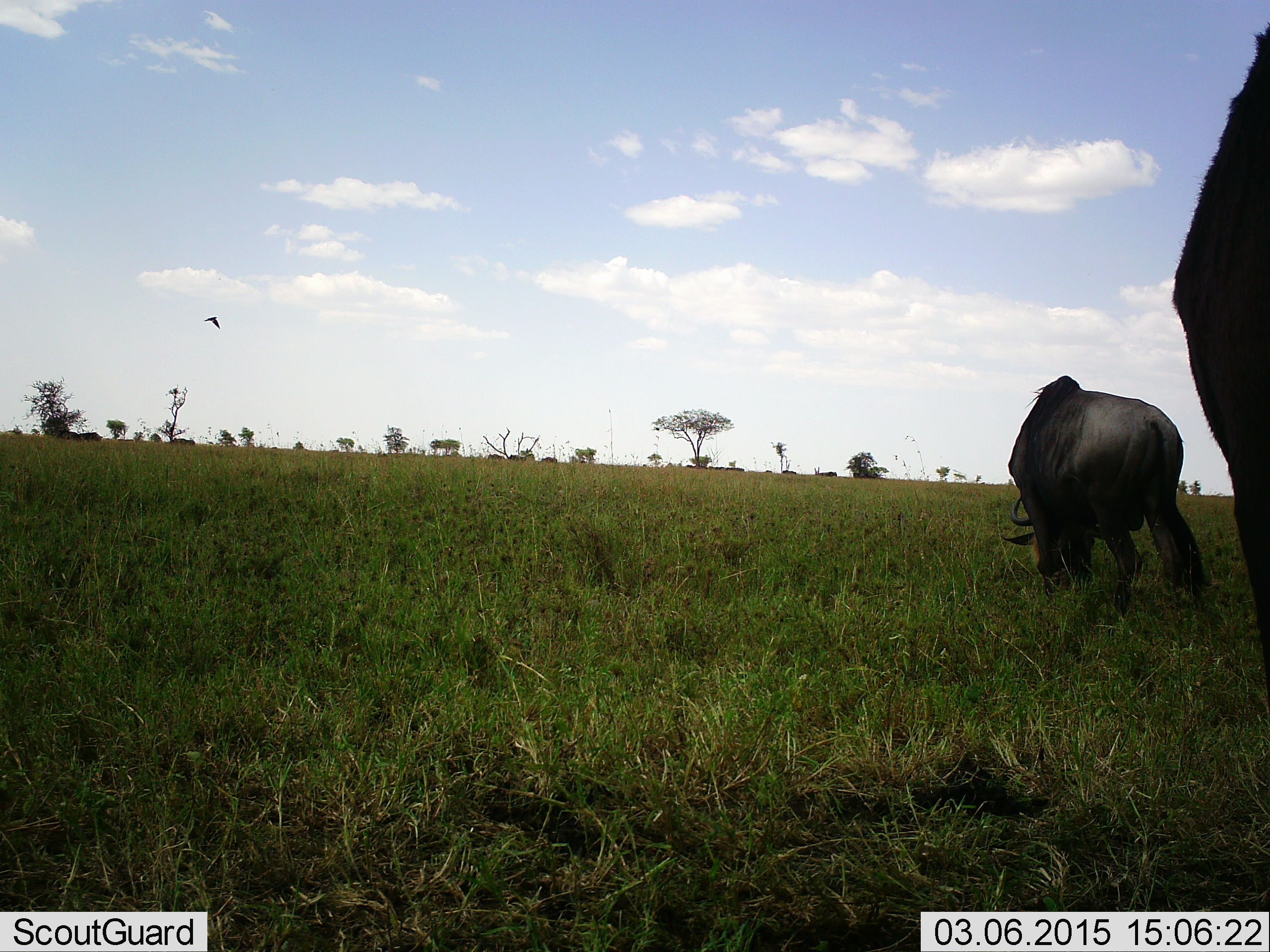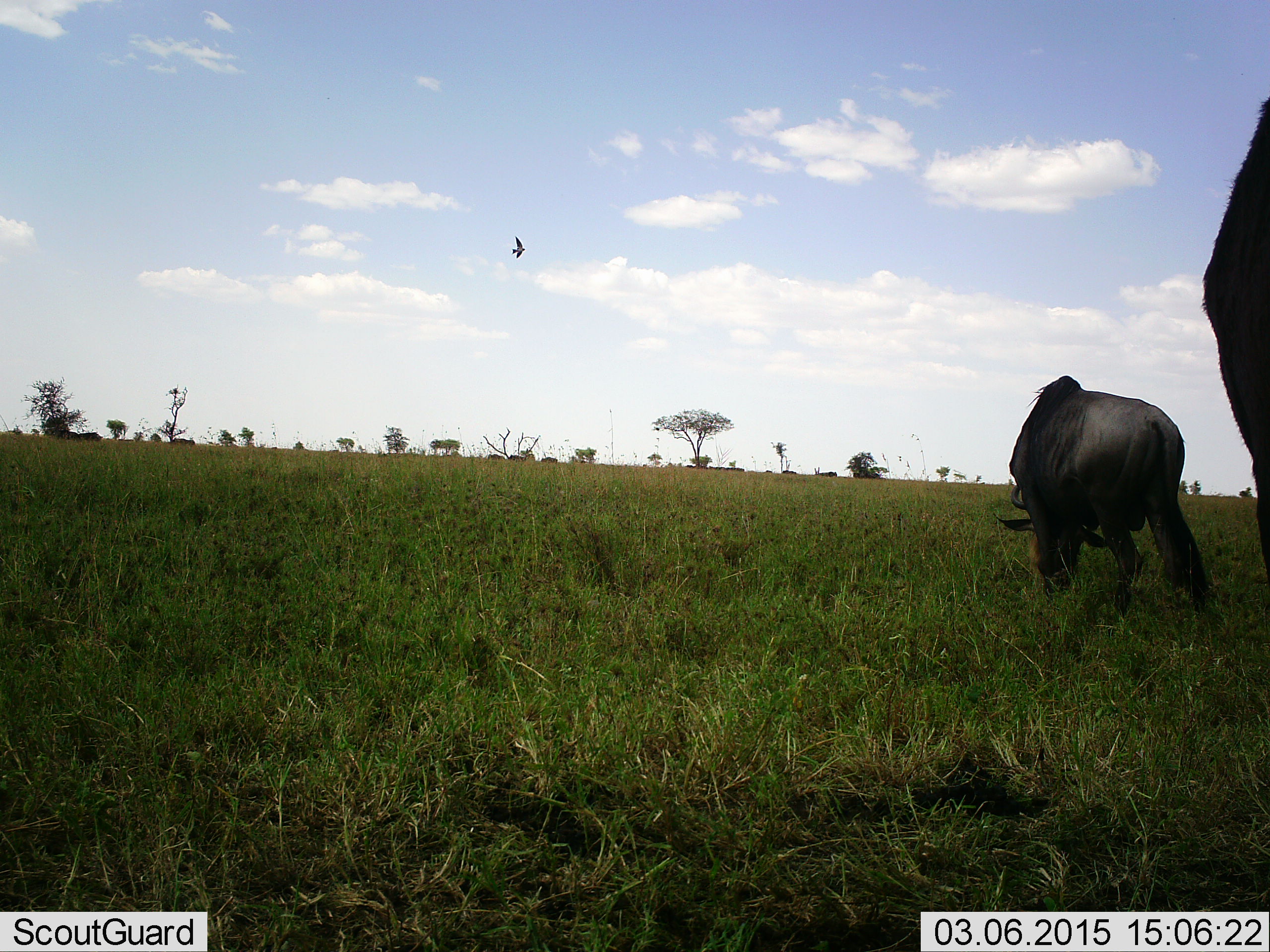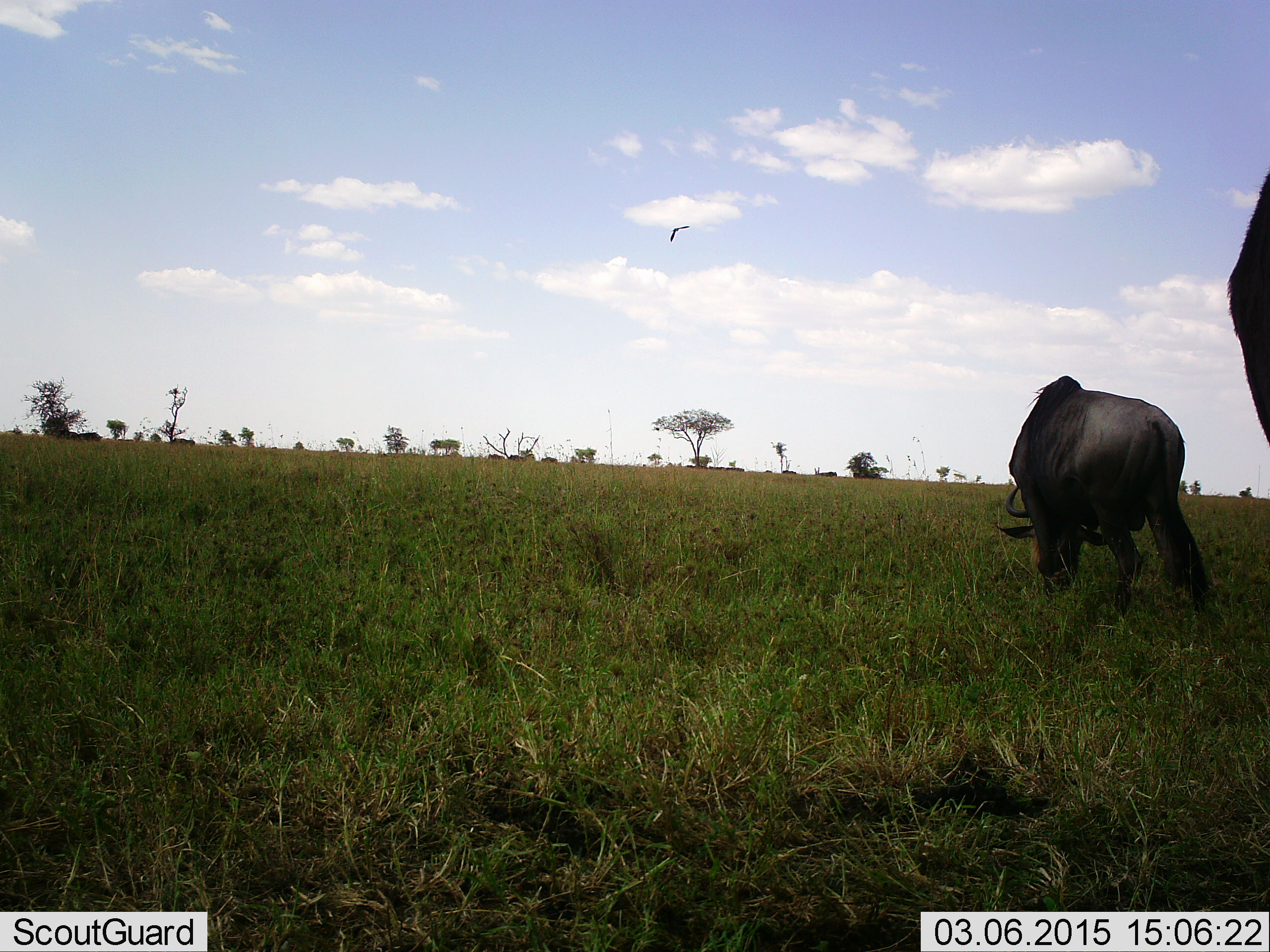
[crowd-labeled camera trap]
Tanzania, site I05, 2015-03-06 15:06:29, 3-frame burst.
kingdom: Animalia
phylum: Chordata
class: Mammalia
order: Artiodactyla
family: Bovidae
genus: Connochaetes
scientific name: Connochaetes taurinus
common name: blue wildebeest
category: wildebeest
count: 2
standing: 33%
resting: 0%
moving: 20%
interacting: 7%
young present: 7%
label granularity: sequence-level